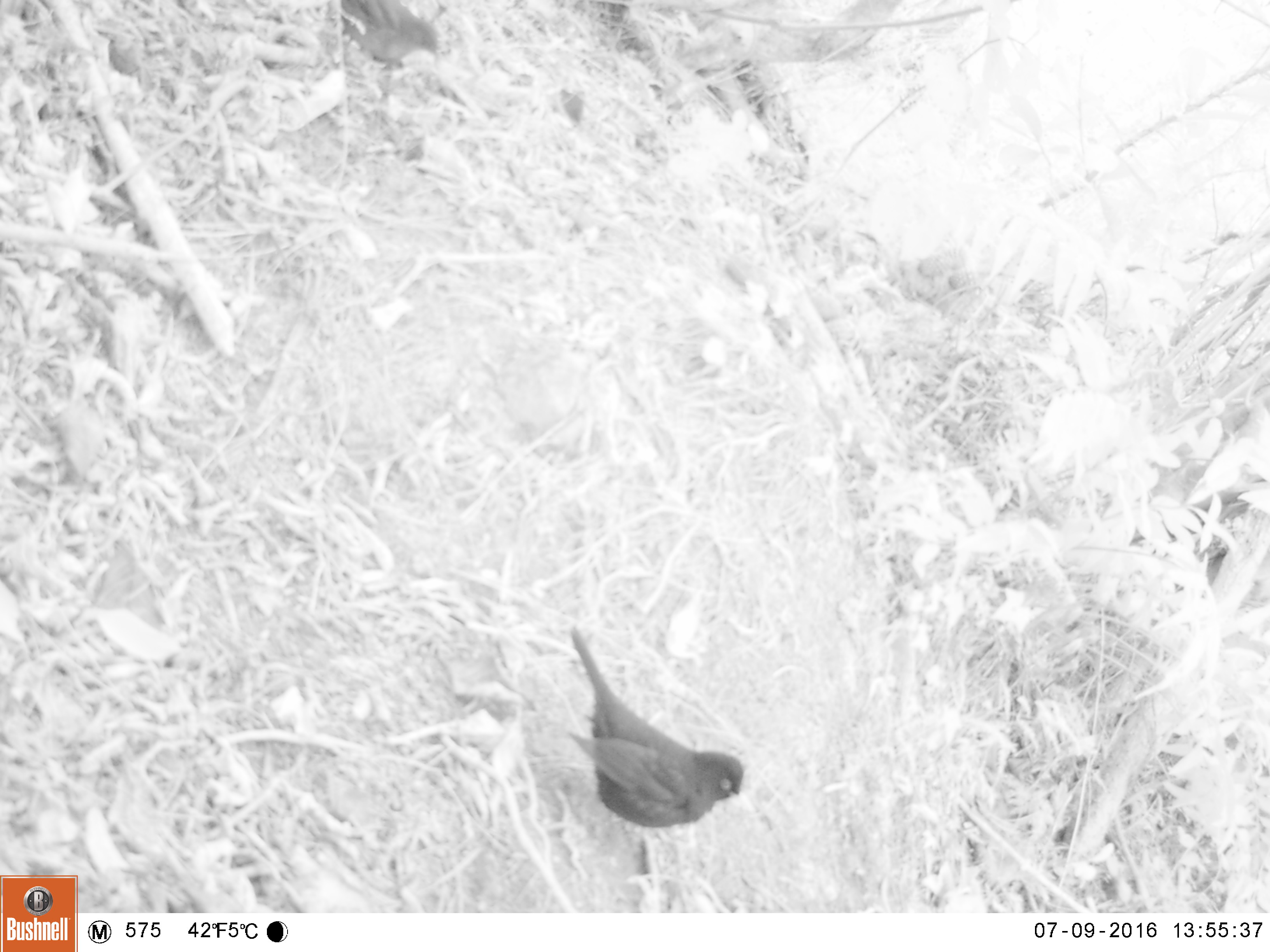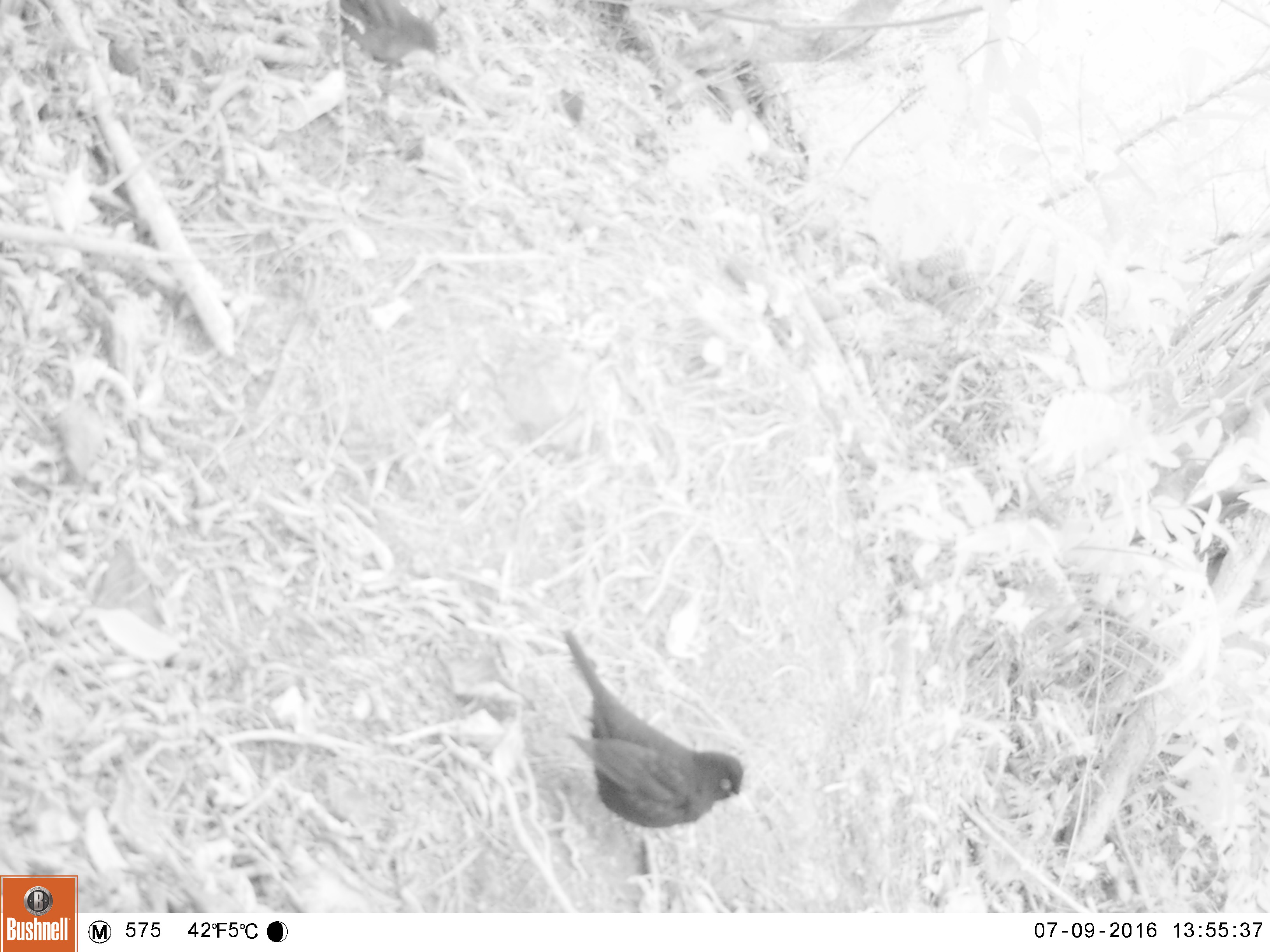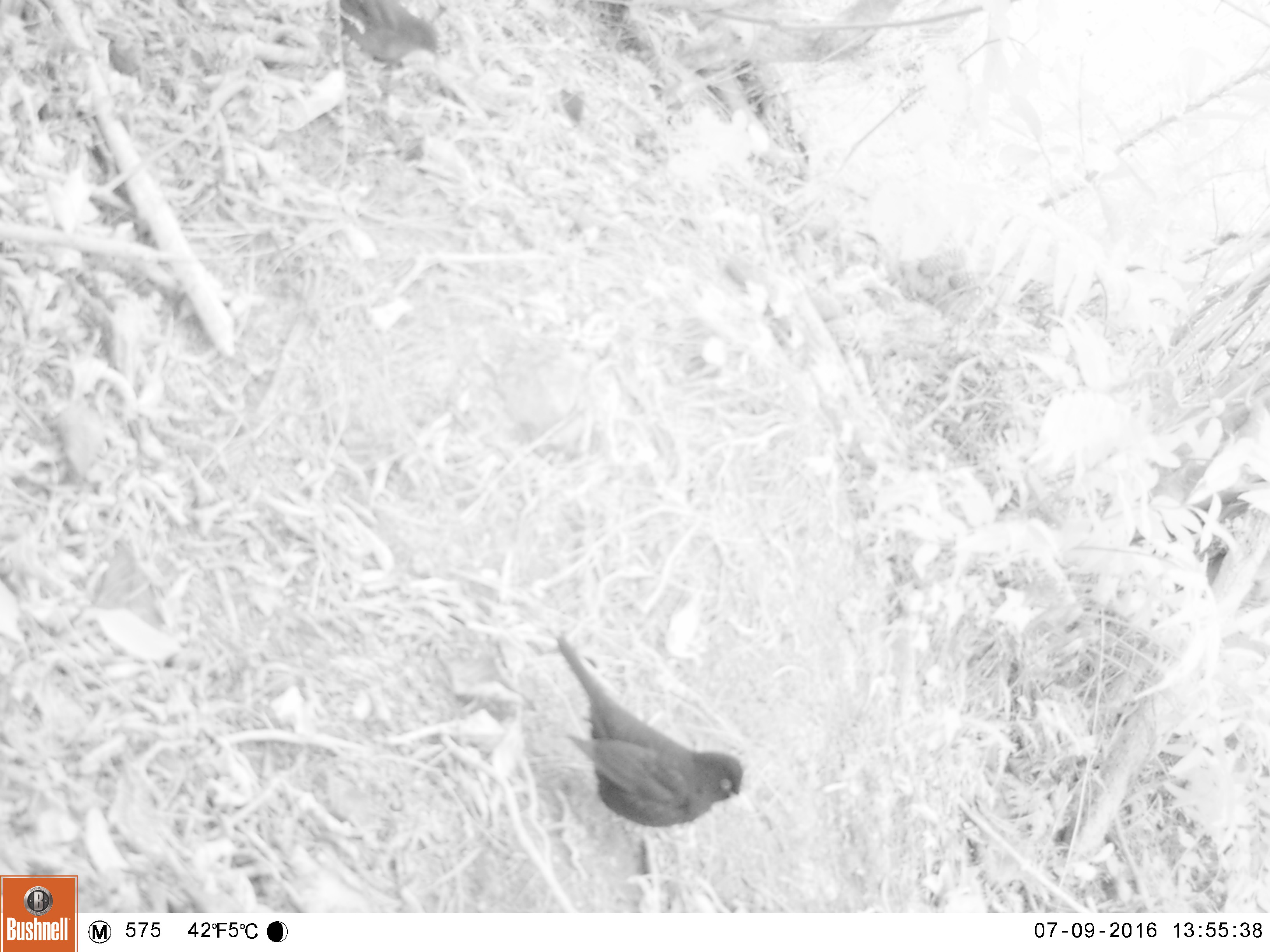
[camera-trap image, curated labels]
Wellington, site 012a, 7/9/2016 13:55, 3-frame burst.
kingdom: Animalia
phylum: Chordata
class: Aves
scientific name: Aves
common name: bird